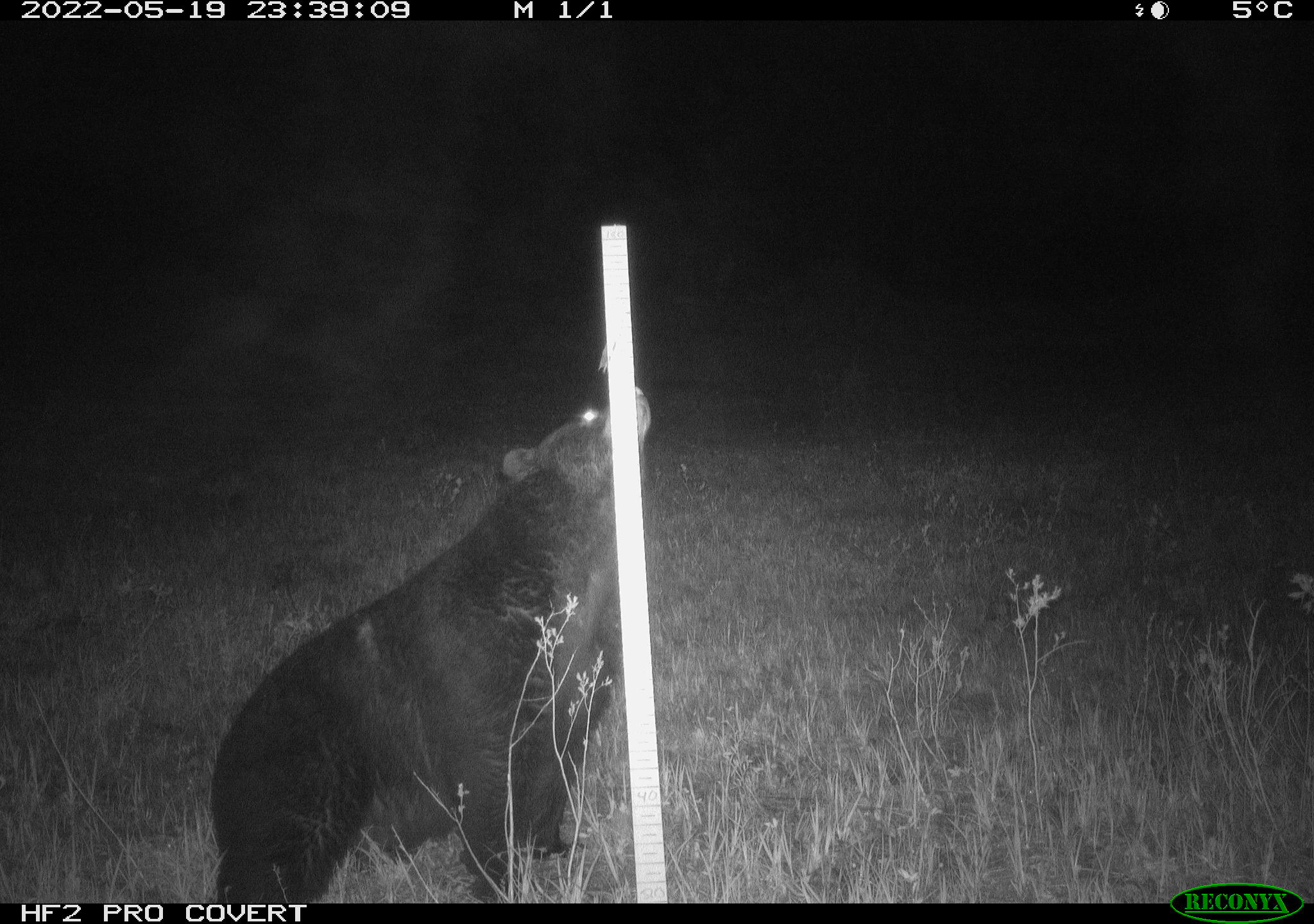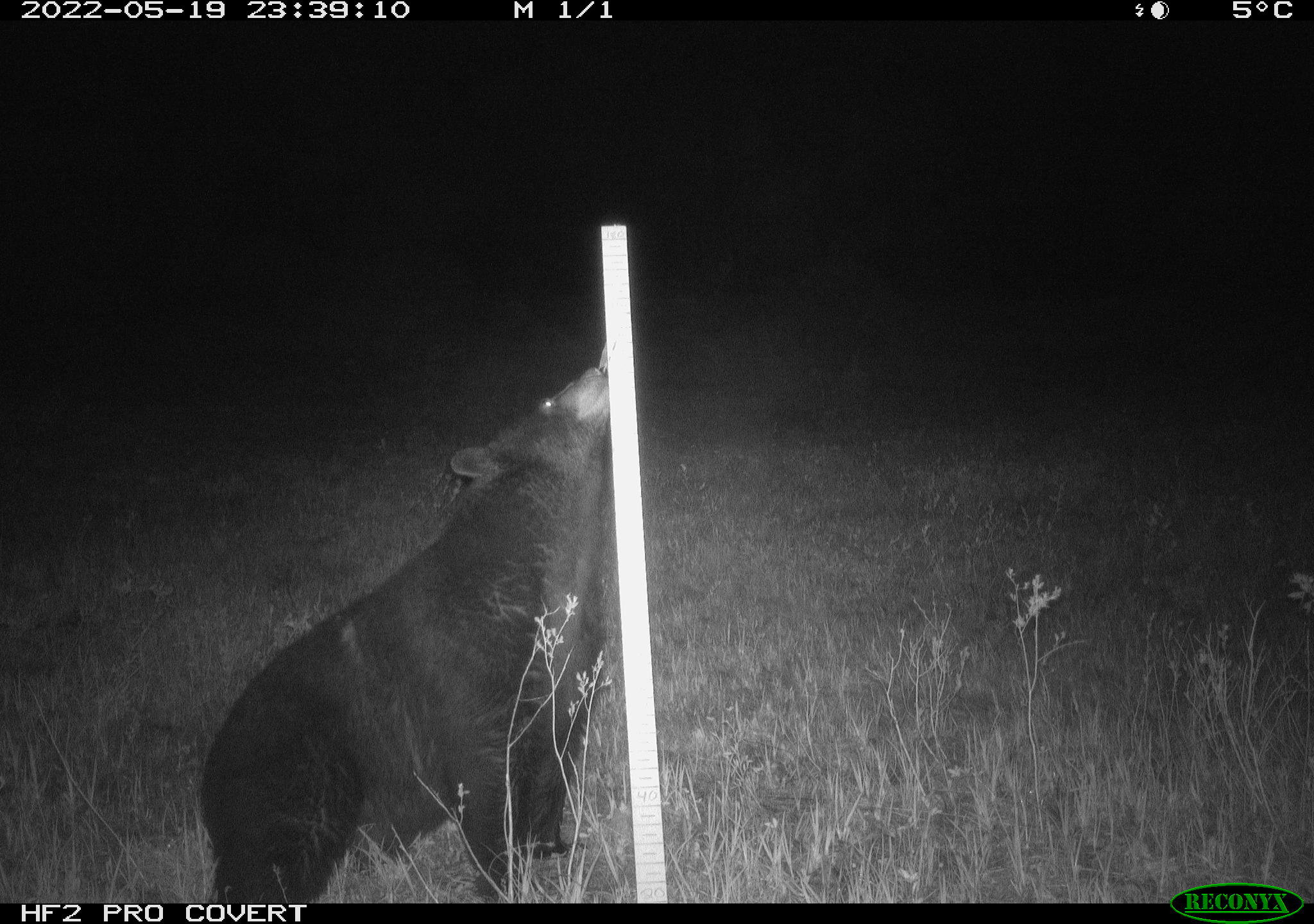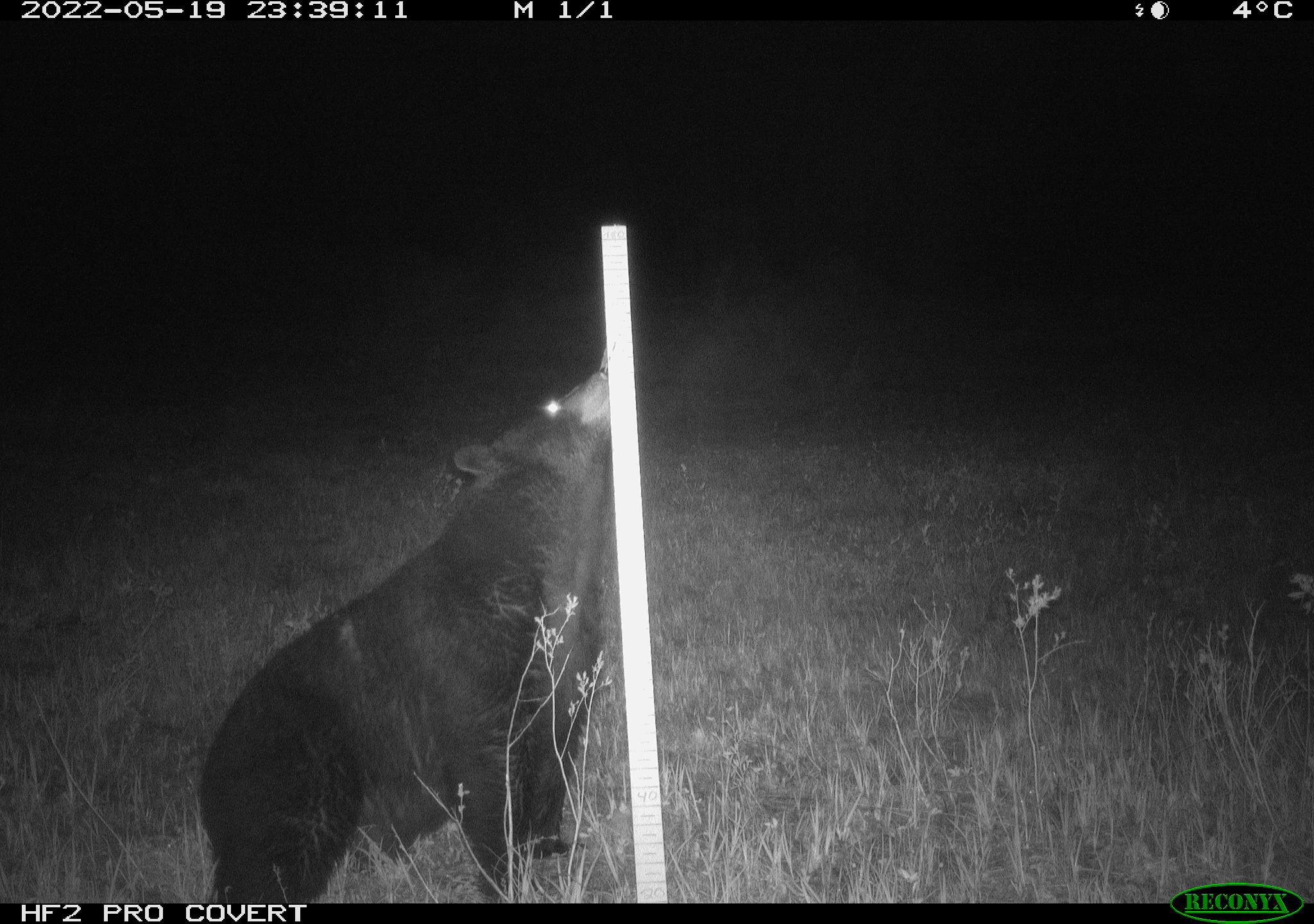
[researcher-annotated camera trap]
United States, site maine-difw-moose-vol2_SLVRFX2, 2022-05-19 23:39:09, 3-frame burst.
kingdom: Animalia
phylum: Chordata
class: Mammalia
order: Carnivora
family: Ursidae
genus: Ursus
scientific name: Ursus americanus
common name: black bear